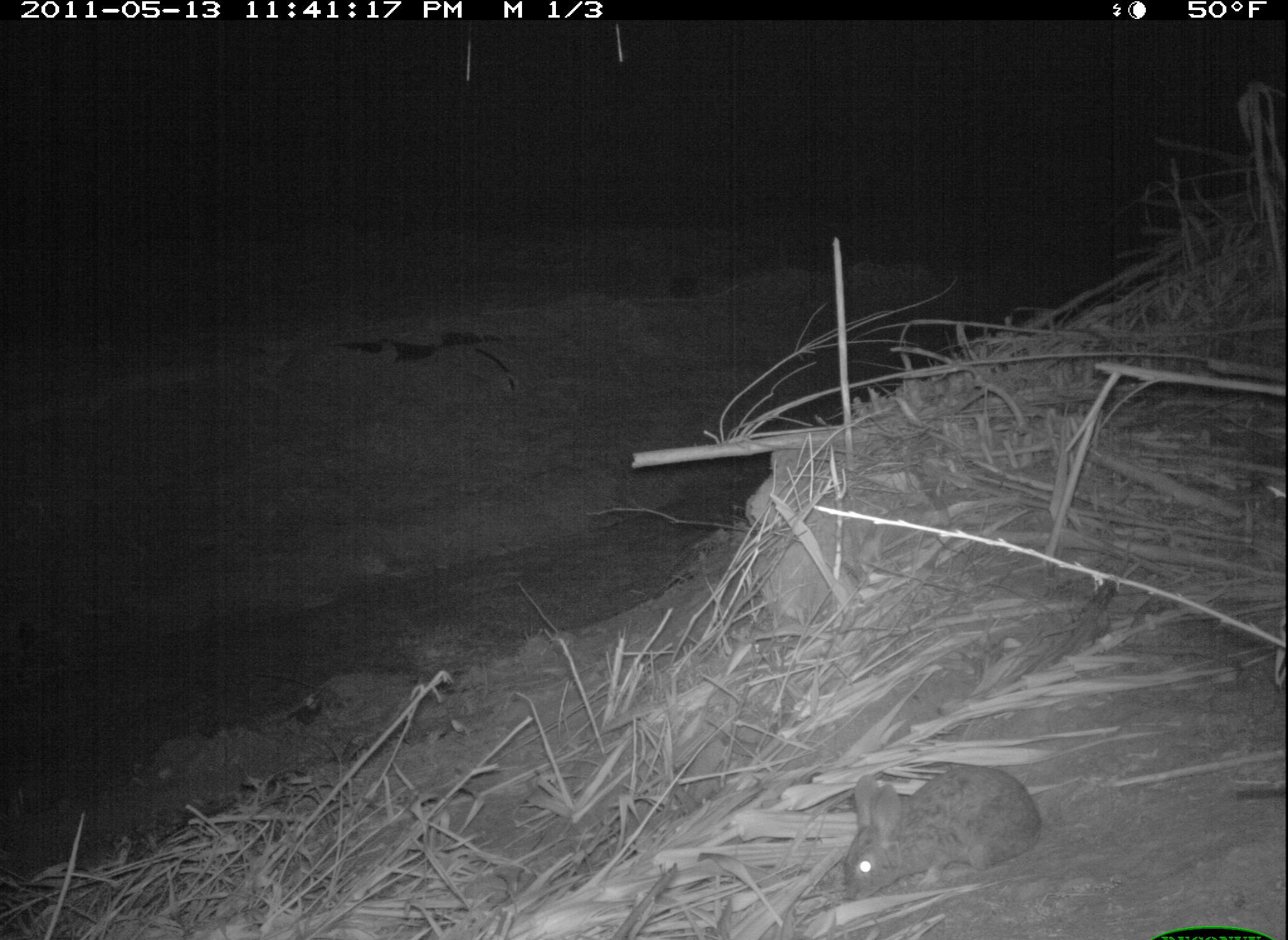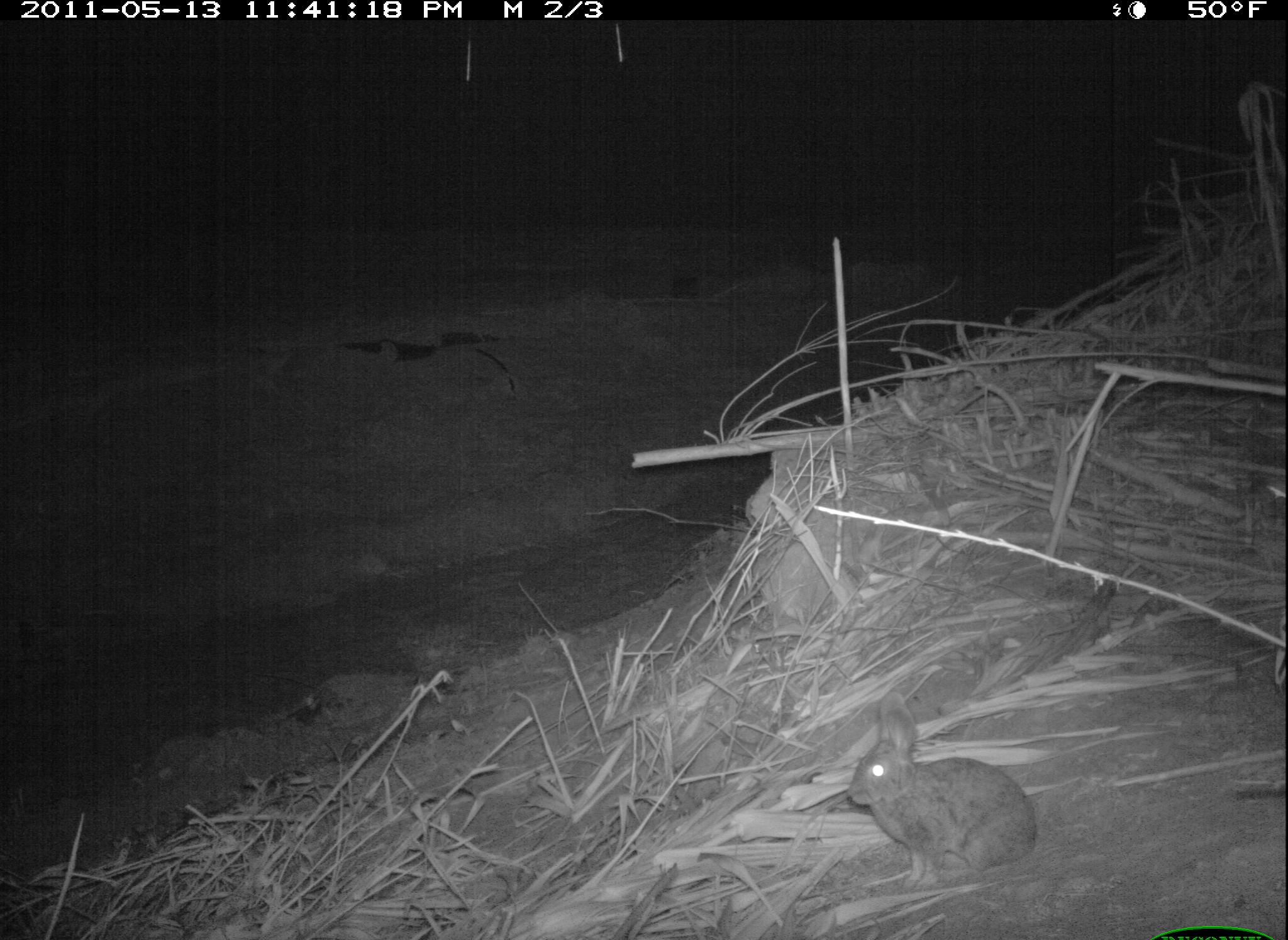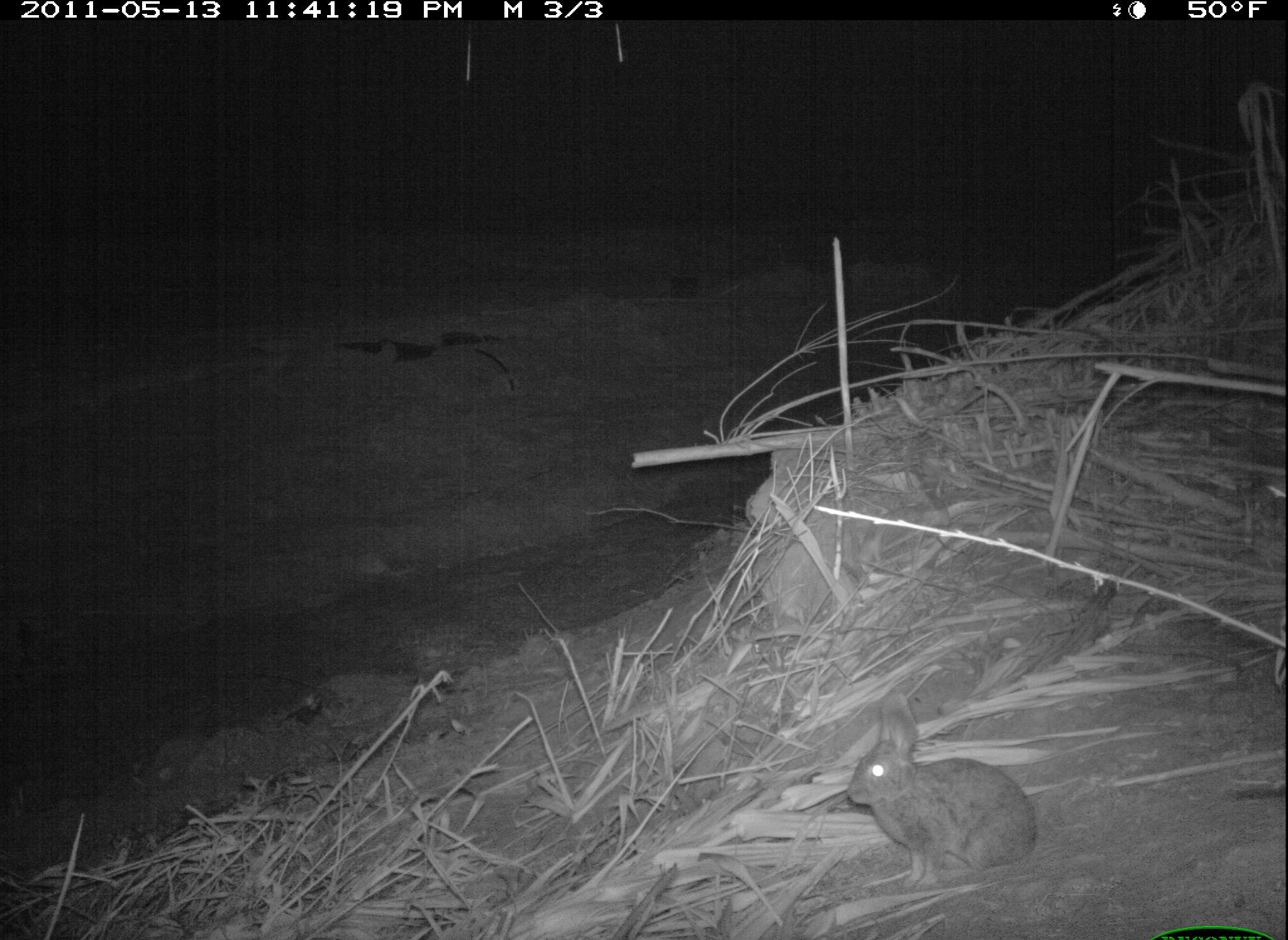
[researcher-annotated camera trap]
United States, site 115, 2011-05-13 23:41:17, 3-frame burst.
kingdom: Animalia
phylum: Chordata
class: Mammalia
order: Lagomorpha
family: Leporidae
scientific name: Leporidae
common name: rabbits and hares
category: rabbit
Rabbit (rabbits and hares) (Leporidae).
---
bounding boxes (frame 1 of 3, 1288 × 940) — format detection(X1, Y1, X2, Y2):
rabbit: detection(836, 759, 1061, 905)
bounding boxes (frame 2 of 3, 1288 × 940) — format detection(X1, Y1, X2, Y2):
rabbit: detection(840, 686, 1051, 900)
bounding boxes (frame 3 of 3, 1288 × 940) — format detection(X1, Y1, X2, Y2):
rabbit: detection(836, 685, 1051, 902)